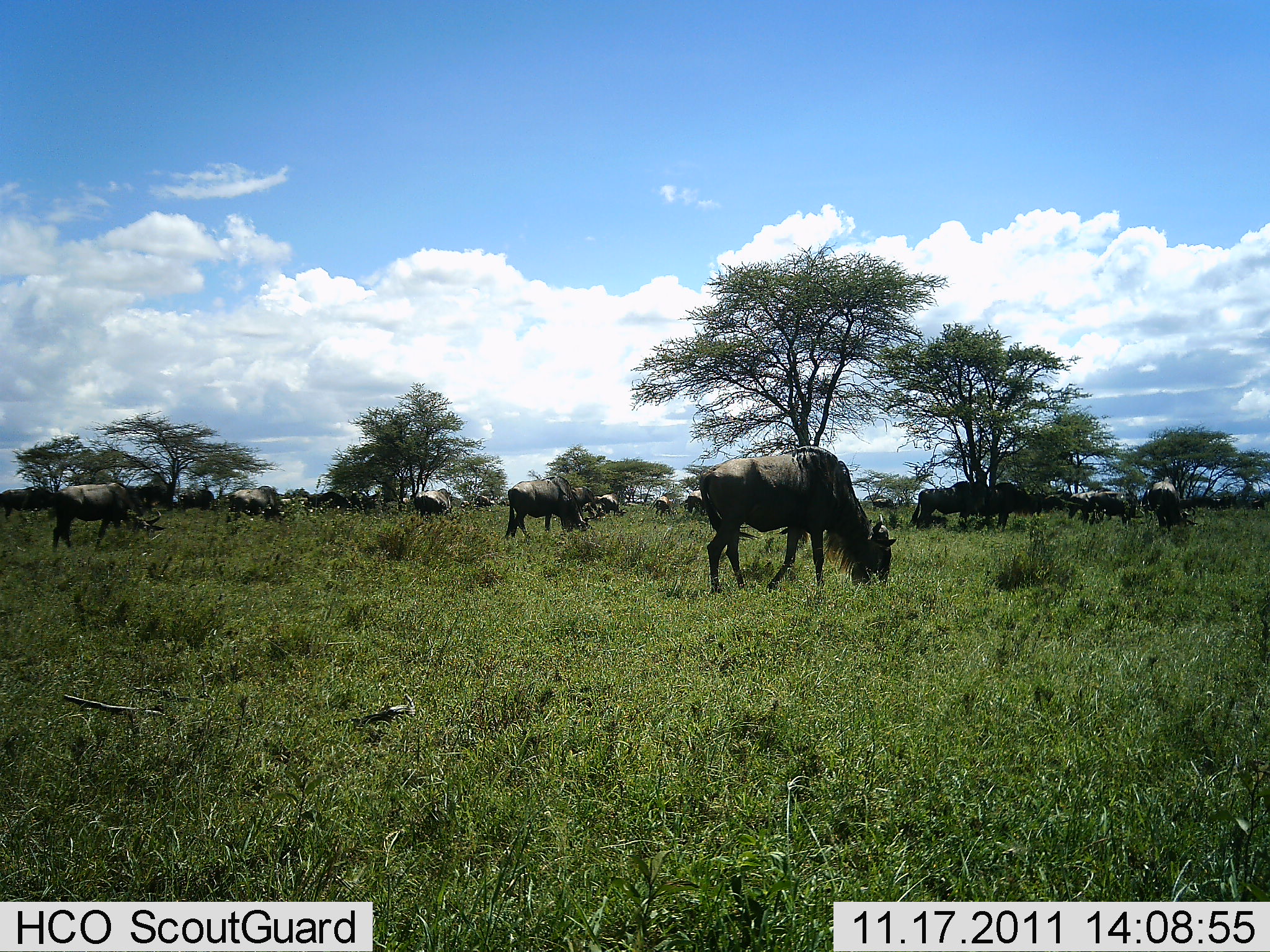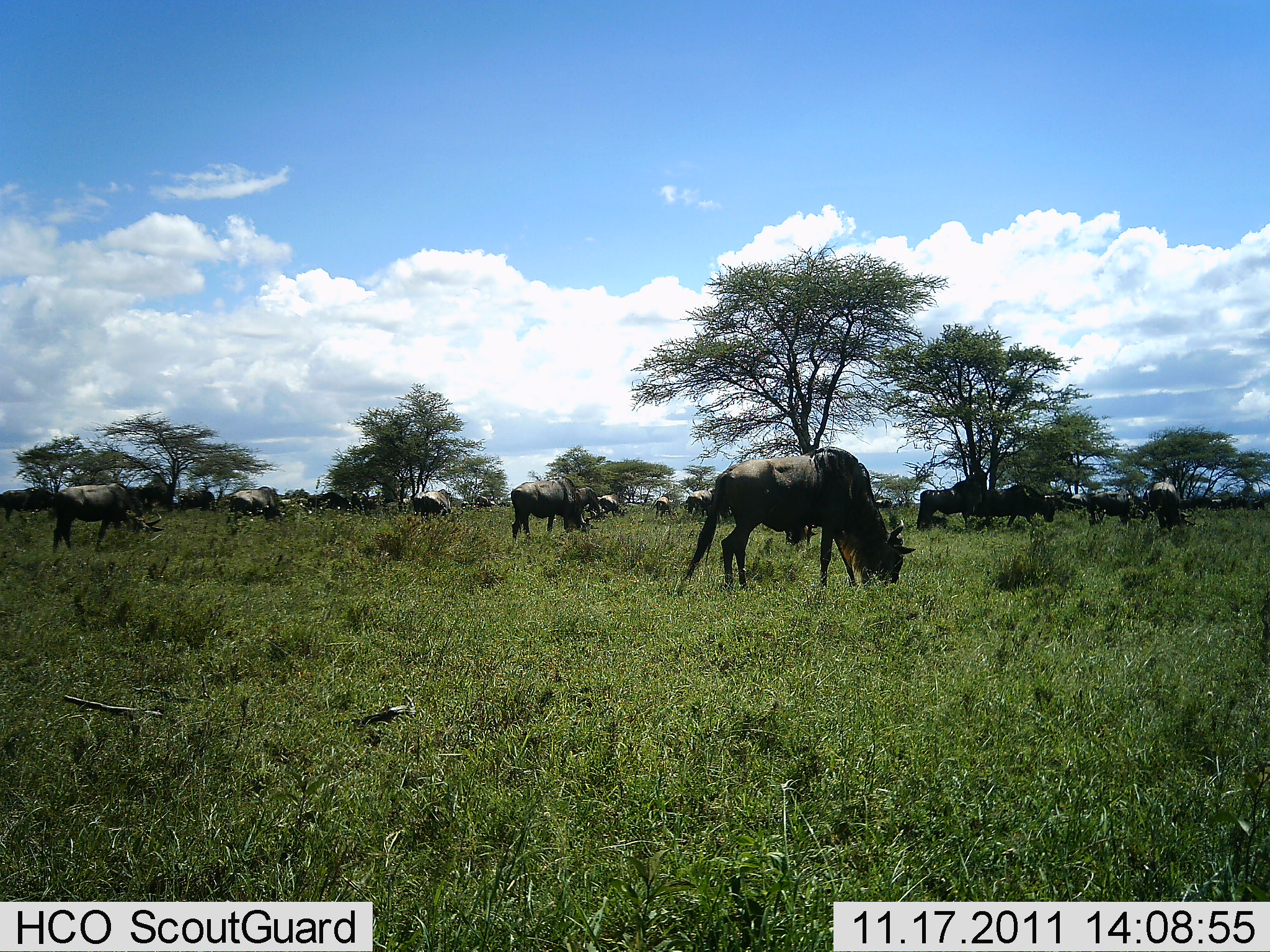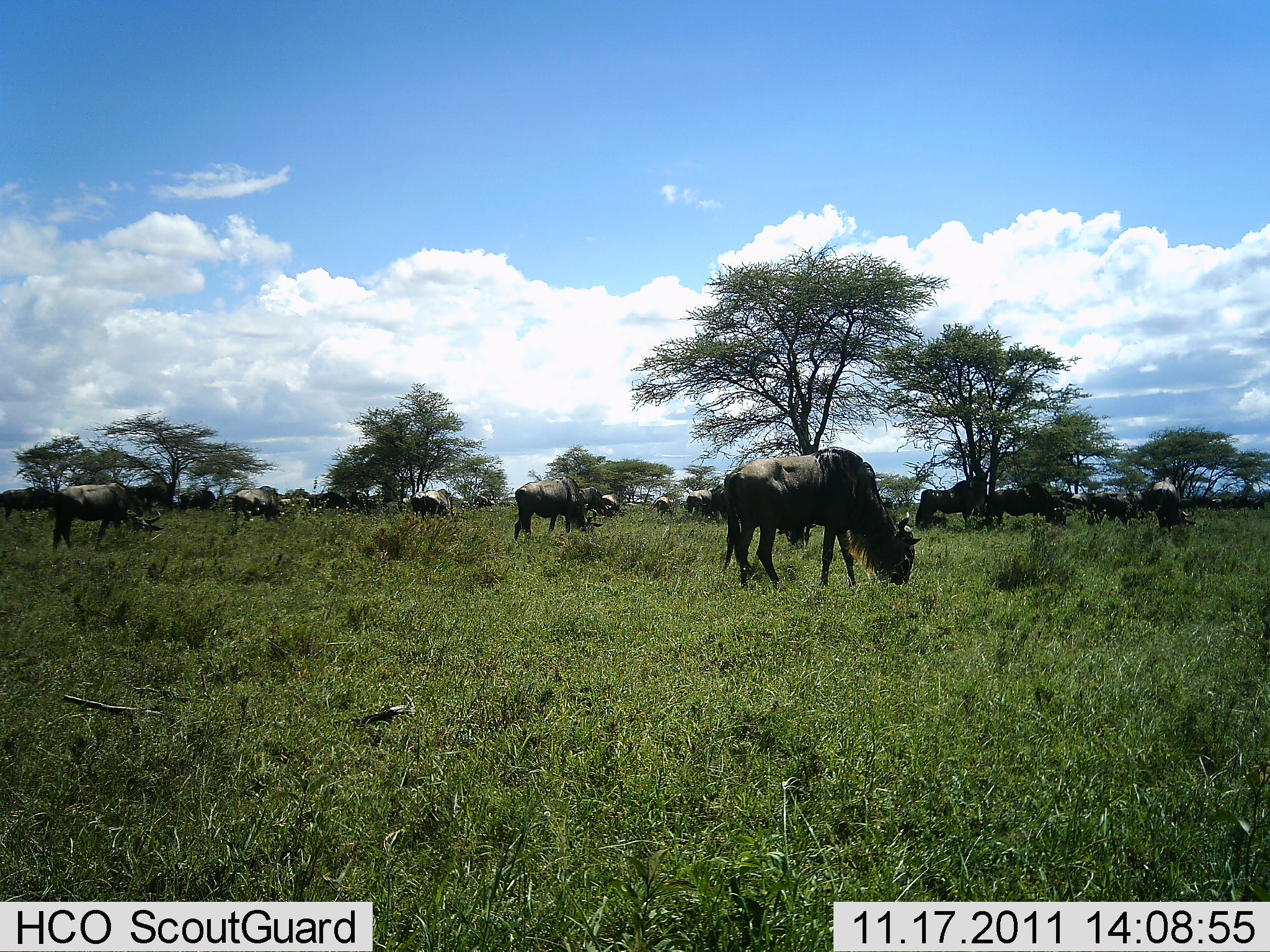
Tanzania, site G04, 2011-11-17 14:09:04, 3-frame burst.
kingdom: Animalia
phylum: Chordata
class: Mammalia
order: Artiodactyla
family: Bovidae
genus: Connochaetes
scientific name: Connochaetes taurinus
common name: blue wildebeest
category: wildebeest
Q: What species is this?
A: Wildebeest (blue wildebeest) (Connochaetes taurinus).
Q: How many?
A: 11-50.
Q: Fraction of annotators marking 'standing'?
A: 17%.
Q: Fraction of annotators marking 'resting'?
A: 0%.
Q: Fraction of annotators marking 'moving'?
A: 17%.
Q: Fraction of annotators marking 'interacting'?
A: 0%.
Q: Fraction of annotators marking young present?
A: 0%.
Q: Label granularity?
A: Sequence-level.